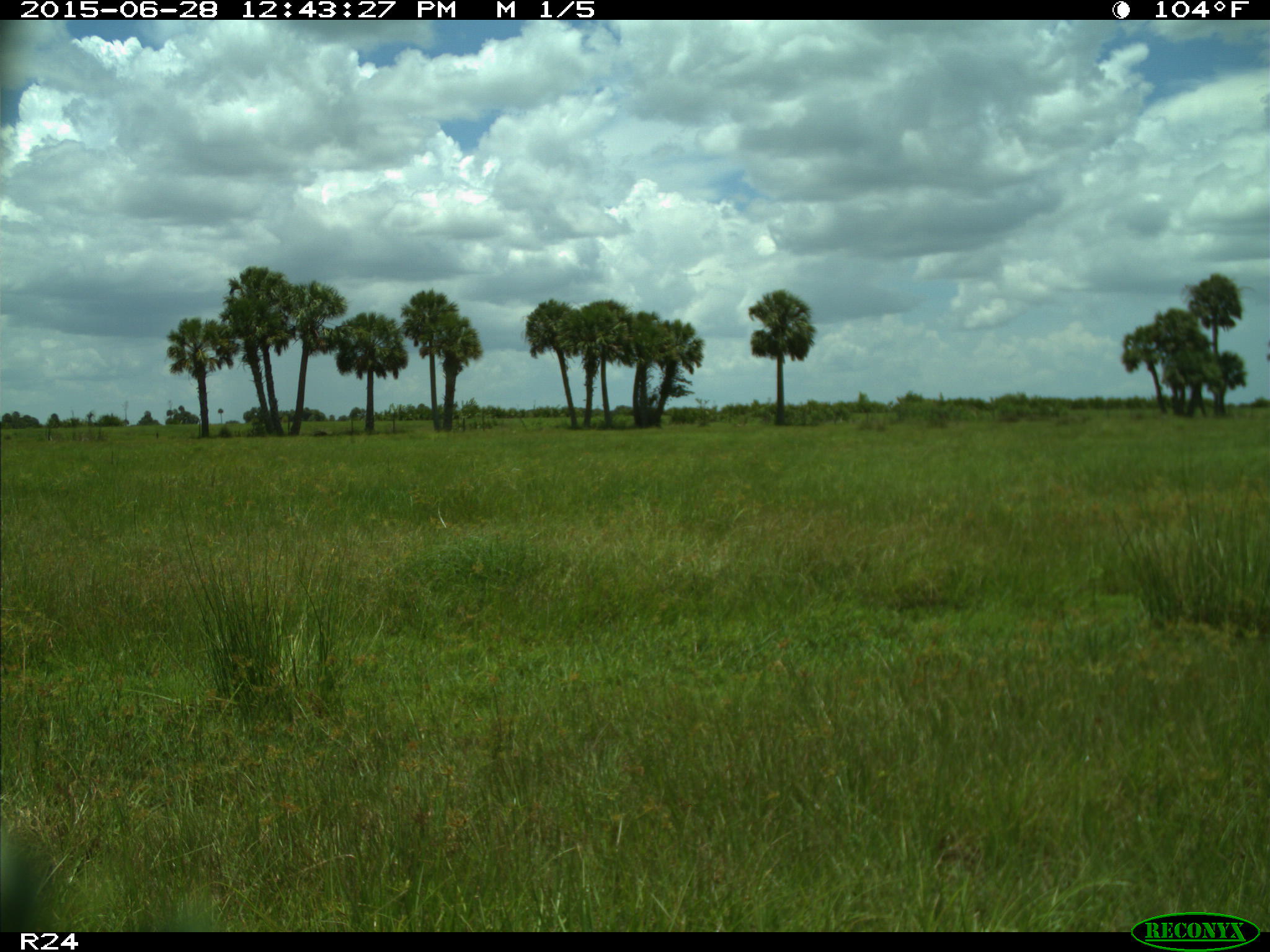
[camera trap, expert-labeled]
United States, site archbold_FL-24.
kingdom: Animalia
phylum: Chordata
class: Mammalia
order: Artiodactyla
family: Bovidae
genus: Bos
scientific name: Bos taurus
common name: domestic cow